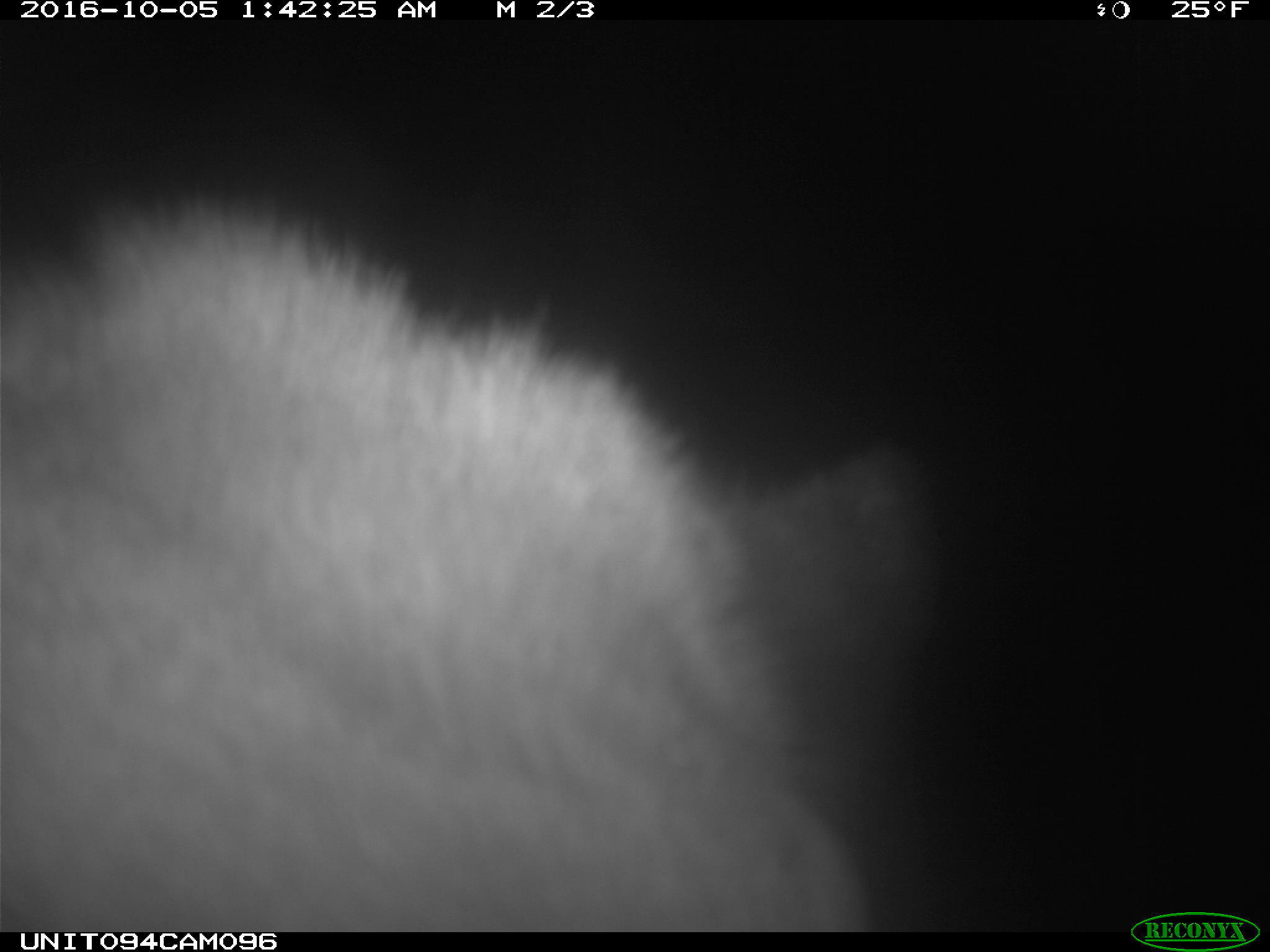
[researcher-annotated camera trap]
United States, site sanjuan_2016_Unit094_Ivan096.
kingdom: Animalia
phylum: Chordata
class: Mammalia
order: Artiodactyla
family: Cervidae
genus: Cervus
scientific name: Cervus elaphus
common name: red deer